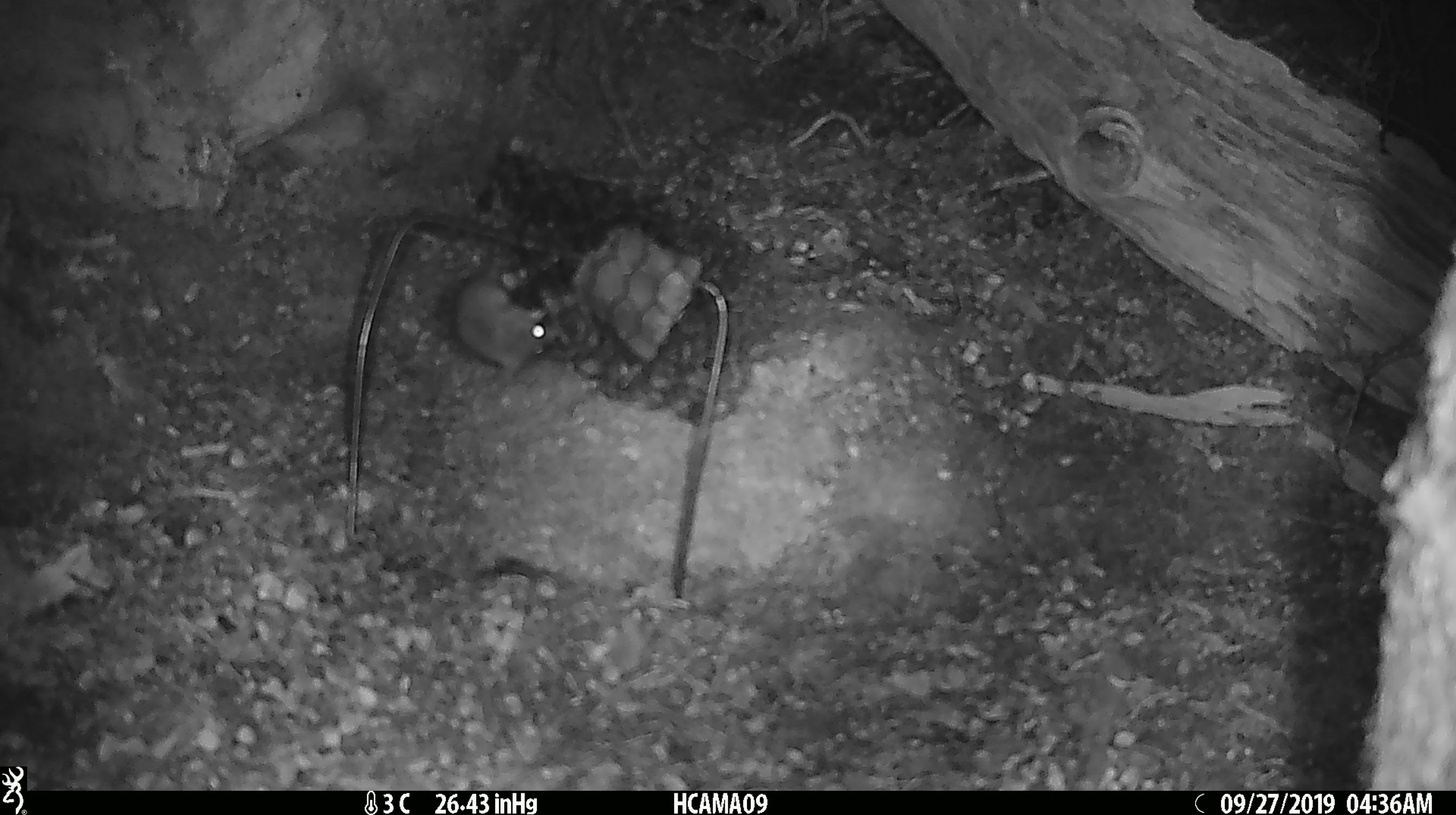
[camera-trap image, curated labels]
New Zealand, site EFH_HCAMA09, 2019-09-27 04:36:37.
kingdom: Animalia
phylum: Chordata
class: Mammalia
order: Rodentia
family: Muridae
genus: Mus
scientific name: Mus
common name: mouse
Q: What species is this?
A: Mouse (Mus).